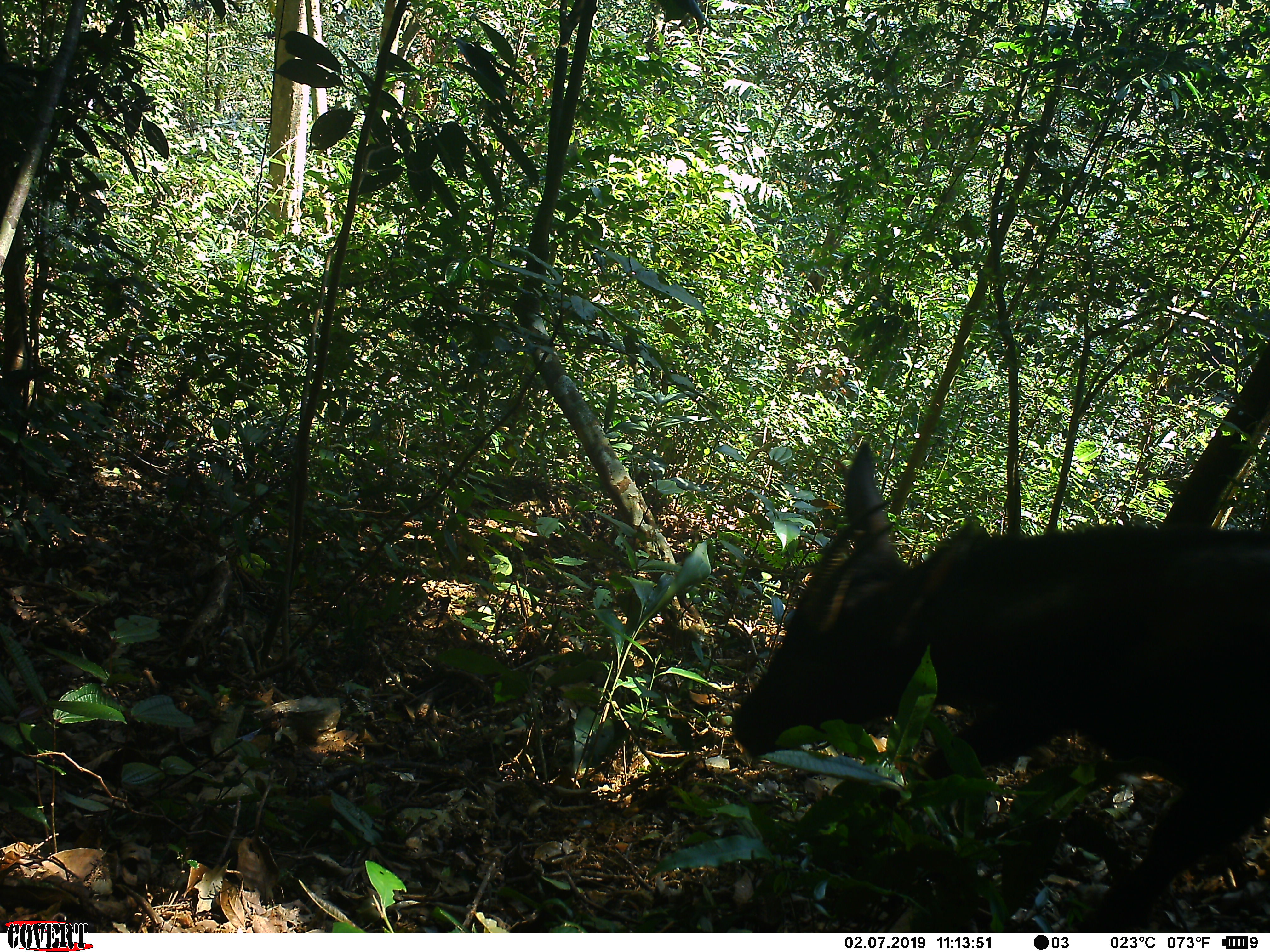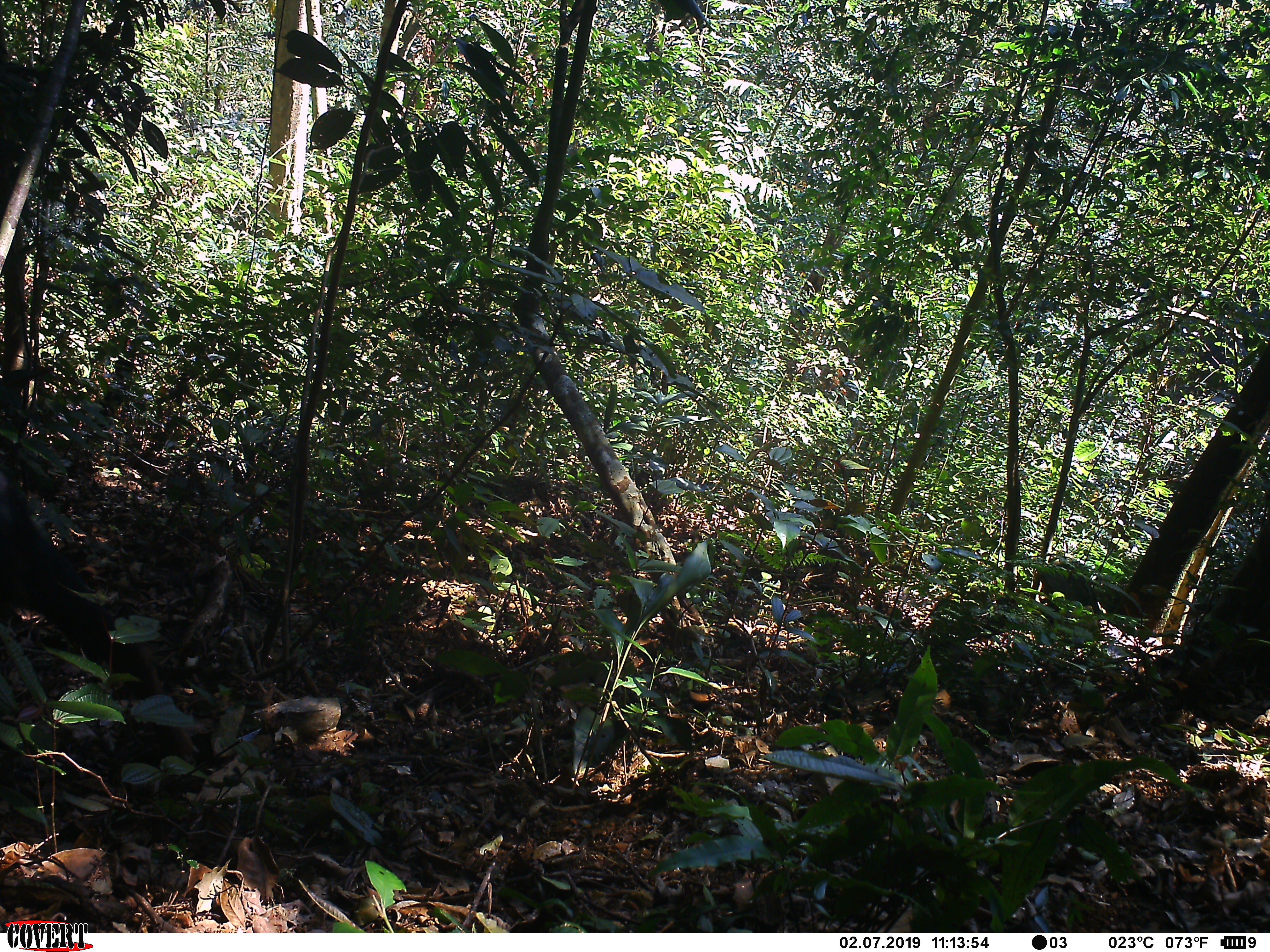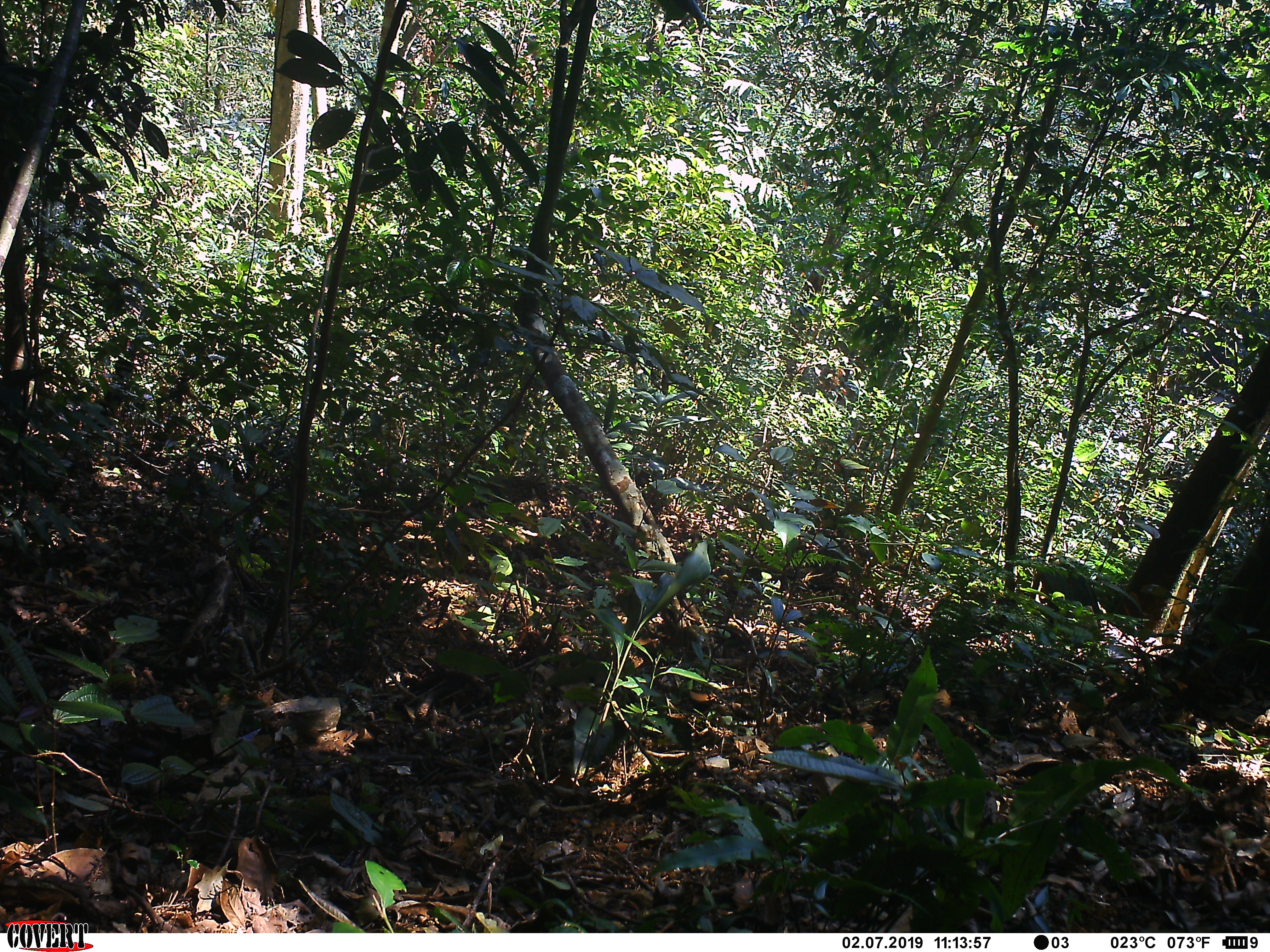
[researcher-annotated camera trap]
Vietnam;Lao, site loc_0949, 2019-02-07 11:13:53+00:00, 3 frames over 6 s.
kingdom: Animalia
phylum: Chordata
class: Mammalia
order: Artiodactyla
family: Bovidae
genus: Capricornis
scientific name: Capricornis sumatraensis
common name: chinese serow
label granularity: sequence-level